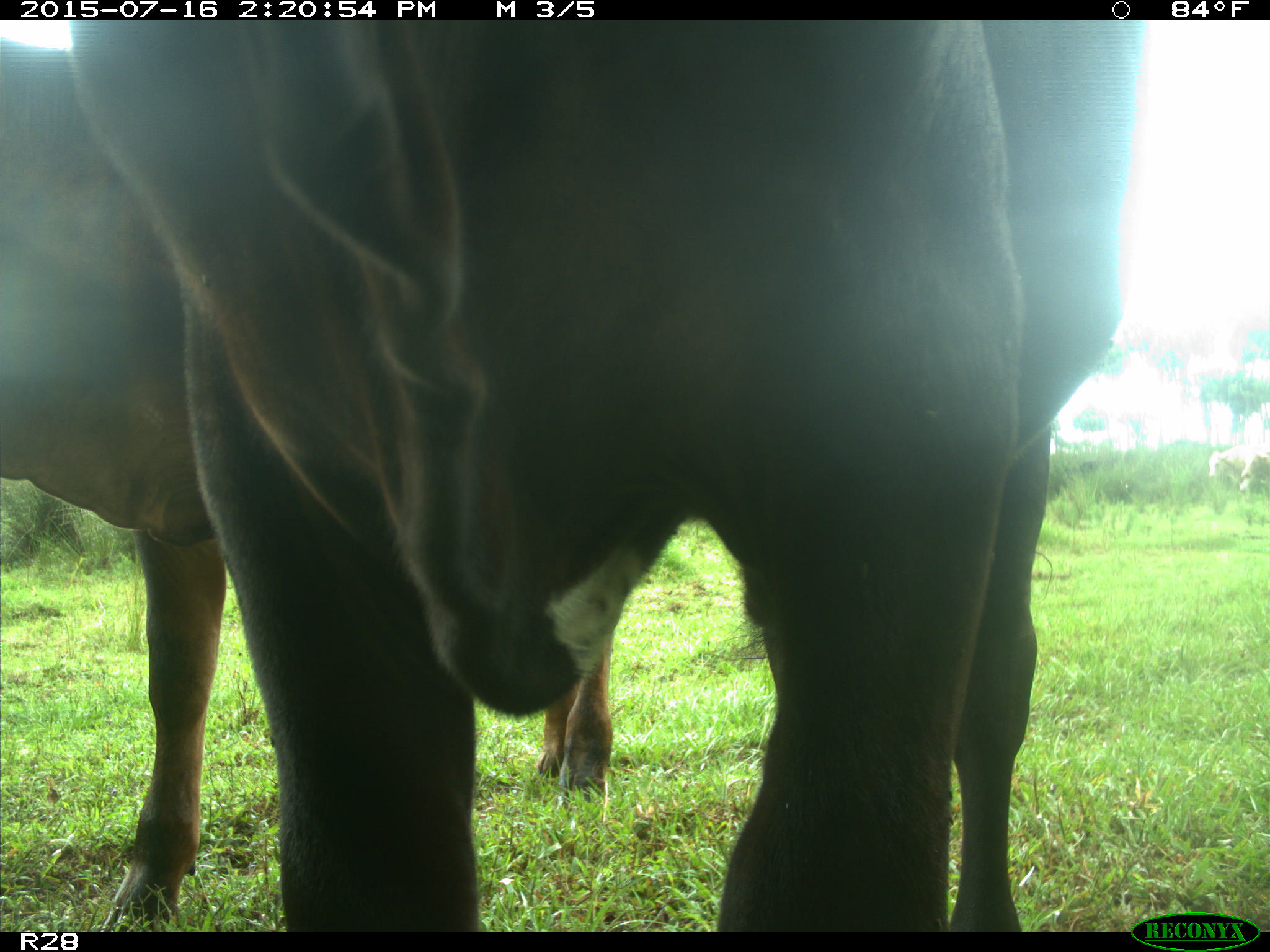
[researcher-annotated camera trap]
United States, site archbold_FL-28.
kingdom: Animalia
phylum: Chordata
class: Mammalia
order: Artiodactyla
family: Bovidae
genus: Bos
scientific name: Bos taurus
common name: domestic cow